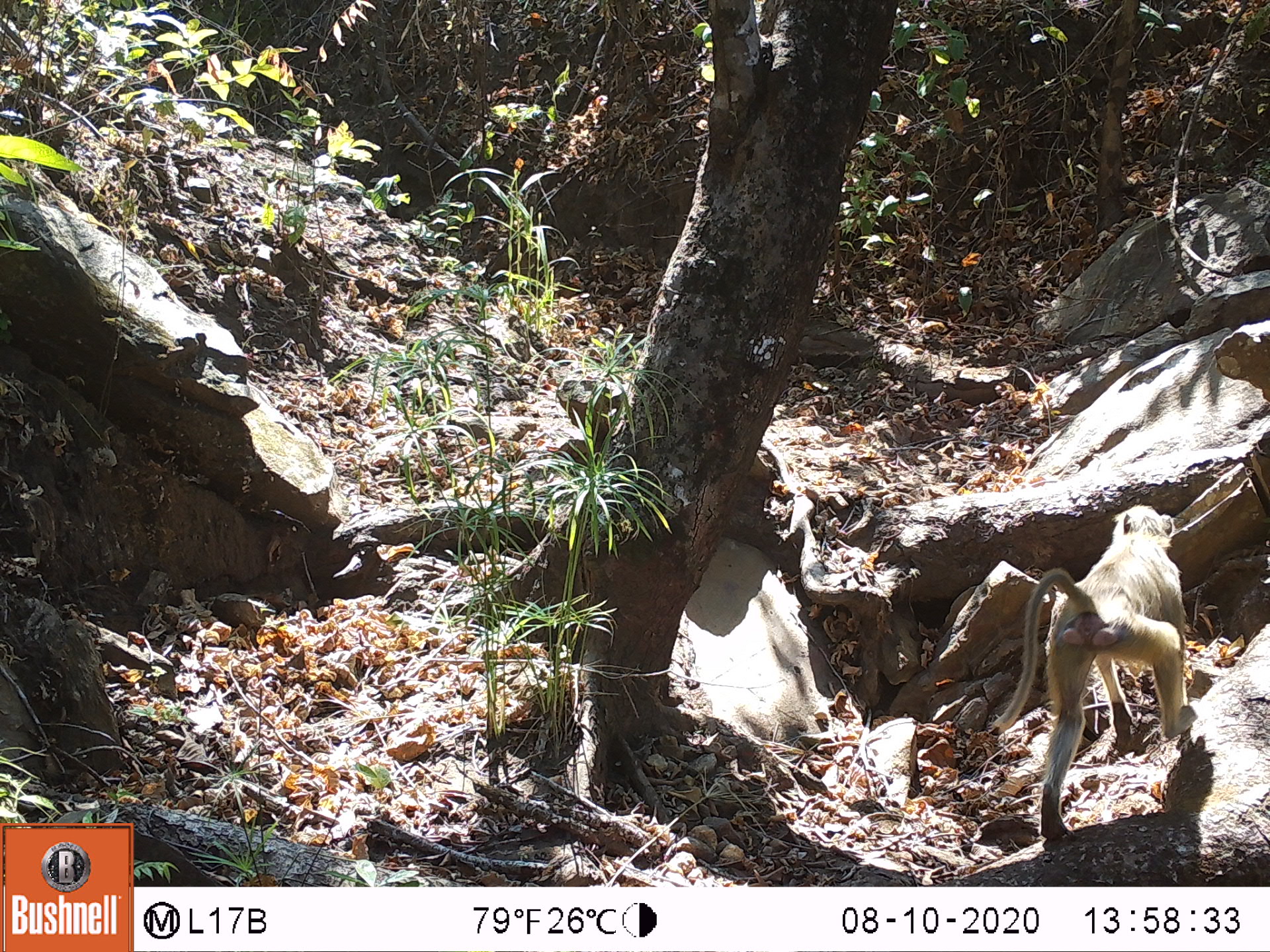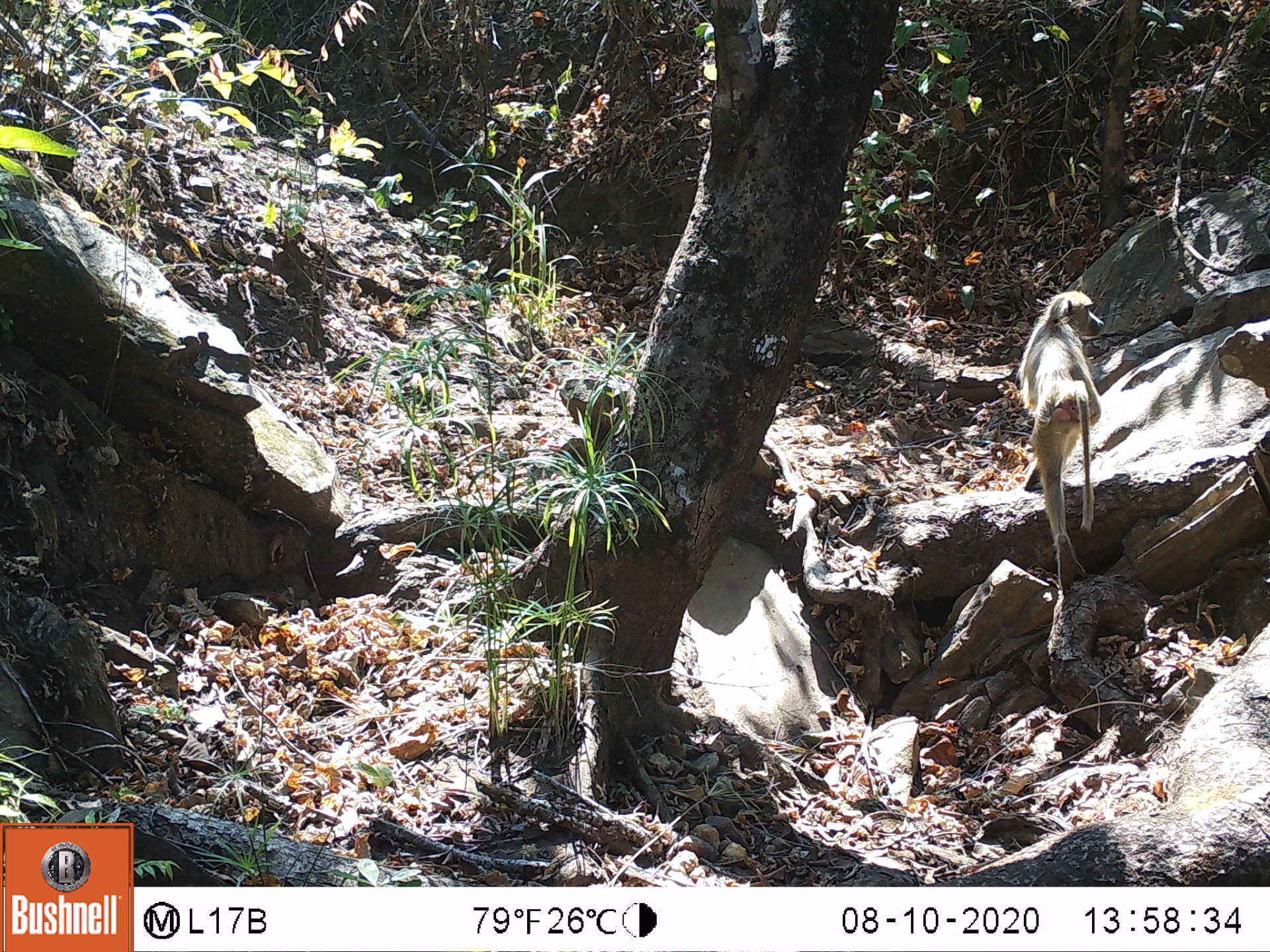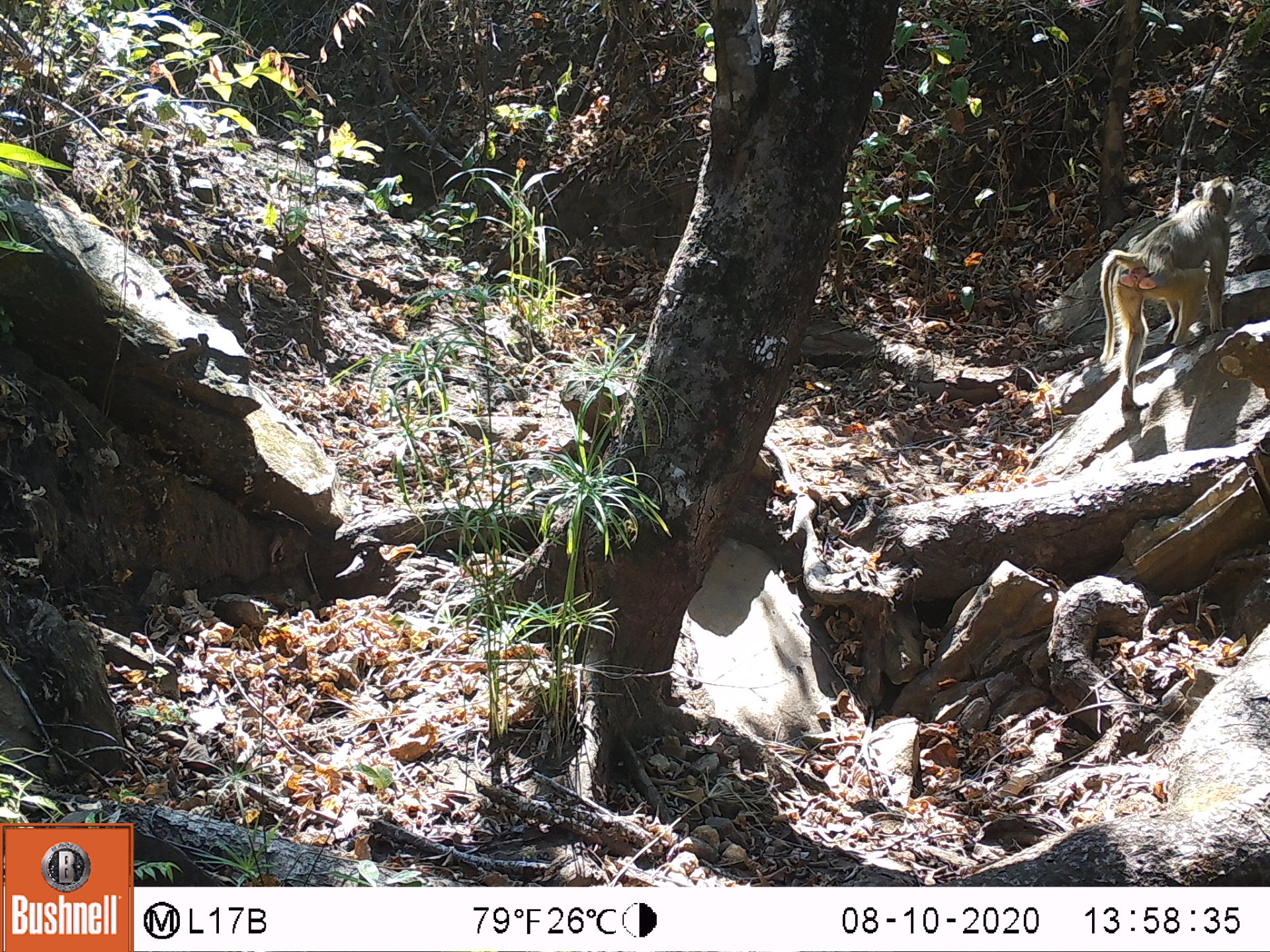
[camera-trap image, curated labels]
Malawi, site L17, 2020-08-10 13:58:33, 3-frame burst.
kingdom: Animalia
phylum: Chordata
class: Mammalia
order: Primates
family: Cercopithecidae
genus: Papio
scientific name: Papio cynocephalus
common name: yellow baboon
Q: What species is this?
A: Yellow baboon (Papio cynocephalus).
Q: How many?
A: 1.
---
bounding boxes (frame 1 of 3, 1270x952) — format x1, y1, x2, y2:
yellow baboon: 993, 498, 1194, 846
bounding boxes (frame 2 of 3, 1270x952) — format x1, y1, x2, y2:
yellow baboon: 1023, 291, 1101, 582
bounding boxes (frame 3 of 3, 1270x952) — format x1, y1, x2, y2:
yellow baboon: 1091, 176, 1243, 417